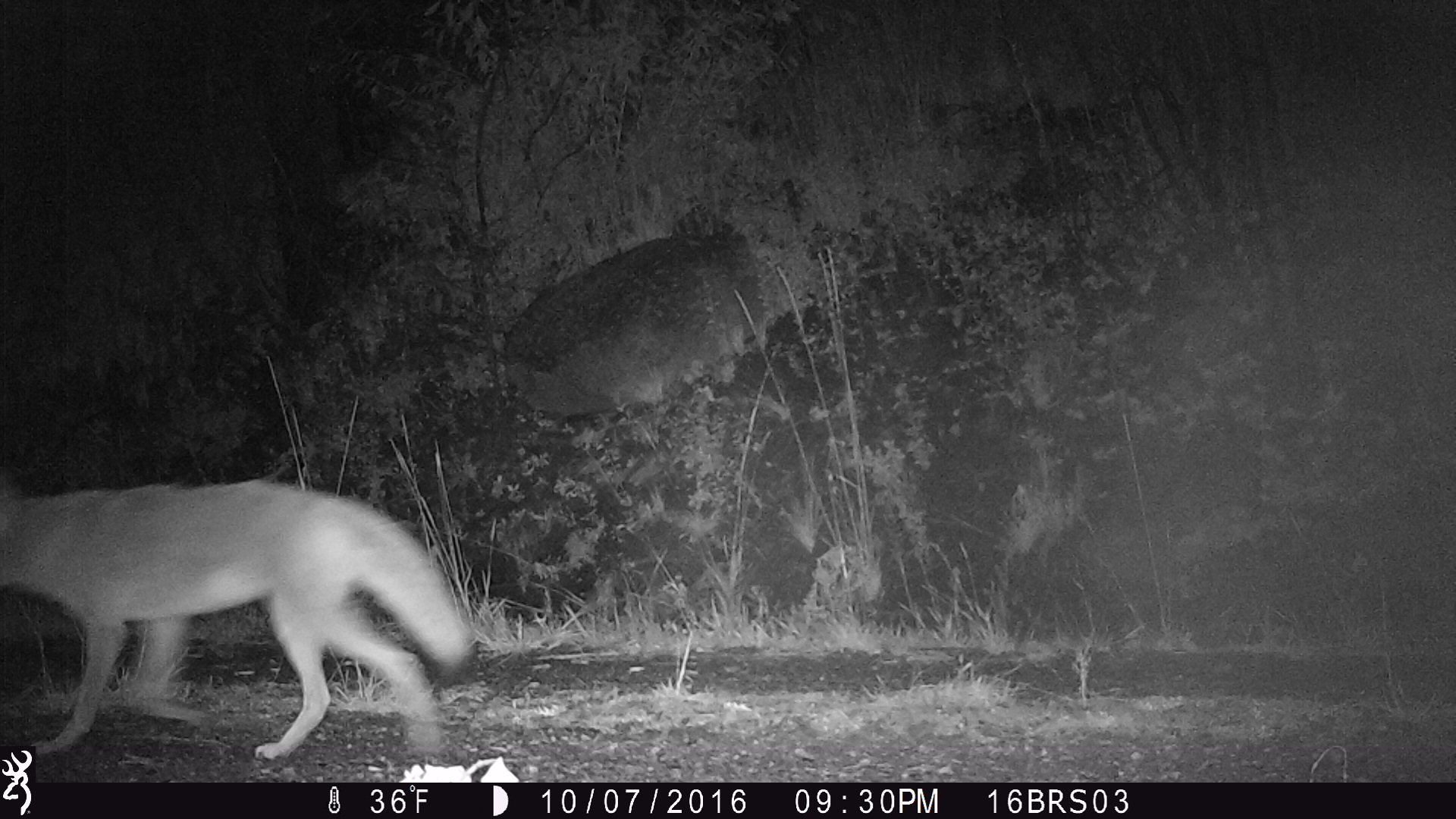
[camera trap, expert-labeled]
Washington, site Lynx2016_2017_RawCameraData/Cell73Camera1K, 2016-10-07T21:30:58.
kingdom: Animalia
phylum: Chordata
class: Mammalia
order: Carnivora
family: Canidae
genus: Canis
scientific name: Canis latrans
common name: coyote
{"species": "Canis latrans (coyote)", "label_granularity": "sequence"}